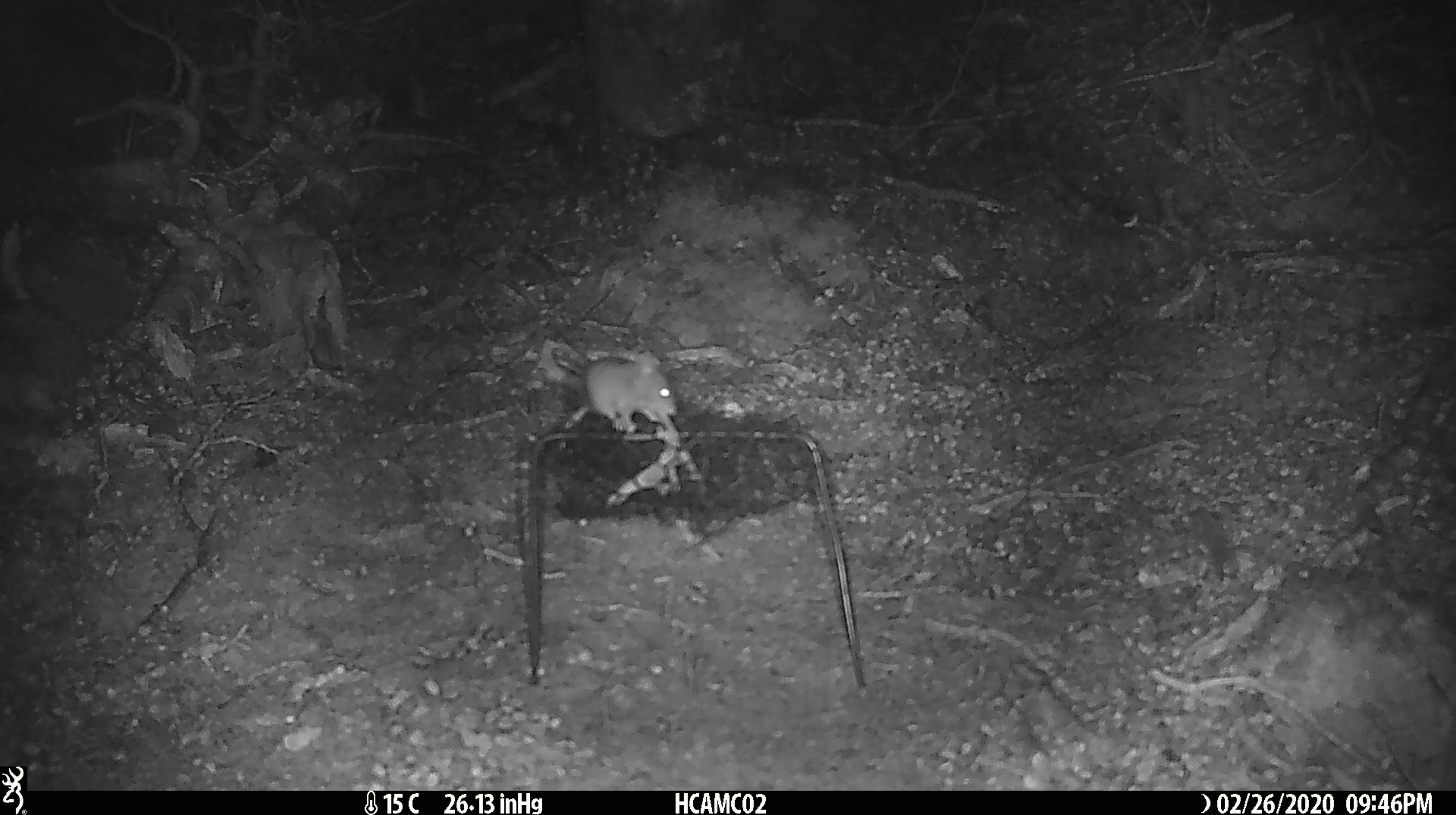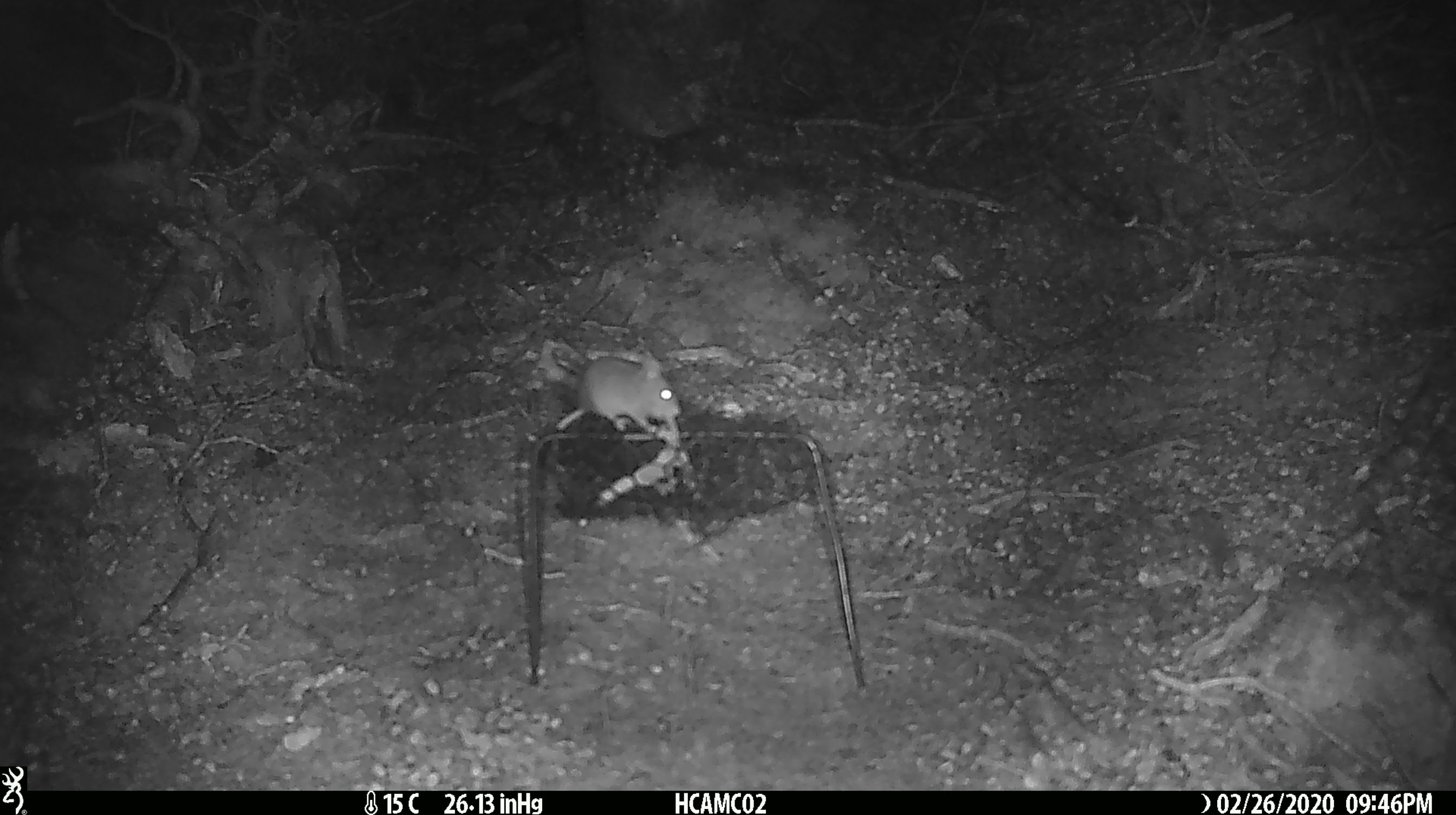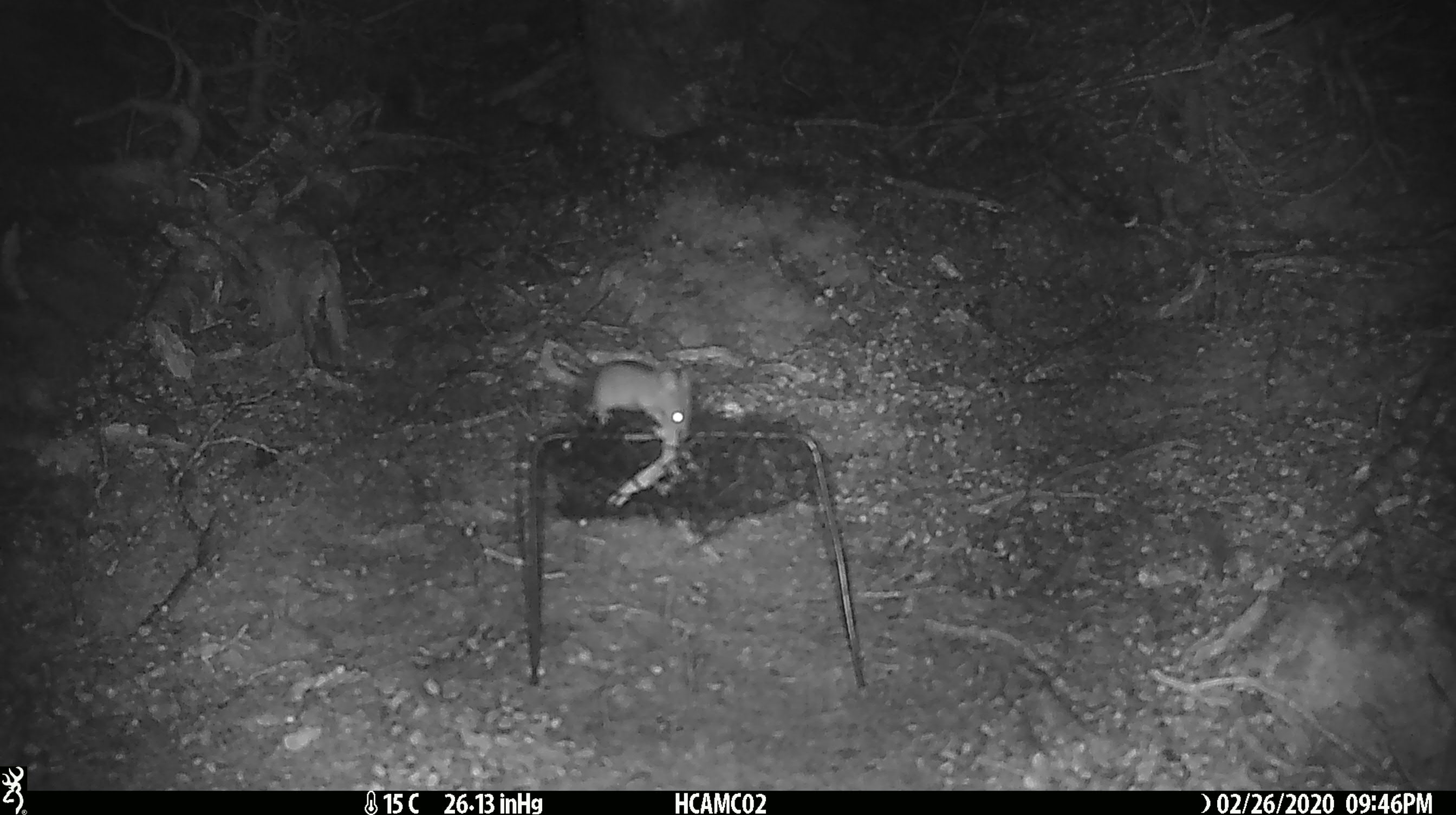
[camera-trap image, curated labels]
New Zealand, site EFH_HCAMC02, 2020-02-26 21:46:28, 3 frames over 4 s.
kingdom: Animalia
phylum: Chordata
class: Mammalia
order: Rodentia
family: Muridae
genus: Mus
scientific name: Mus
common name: mouse